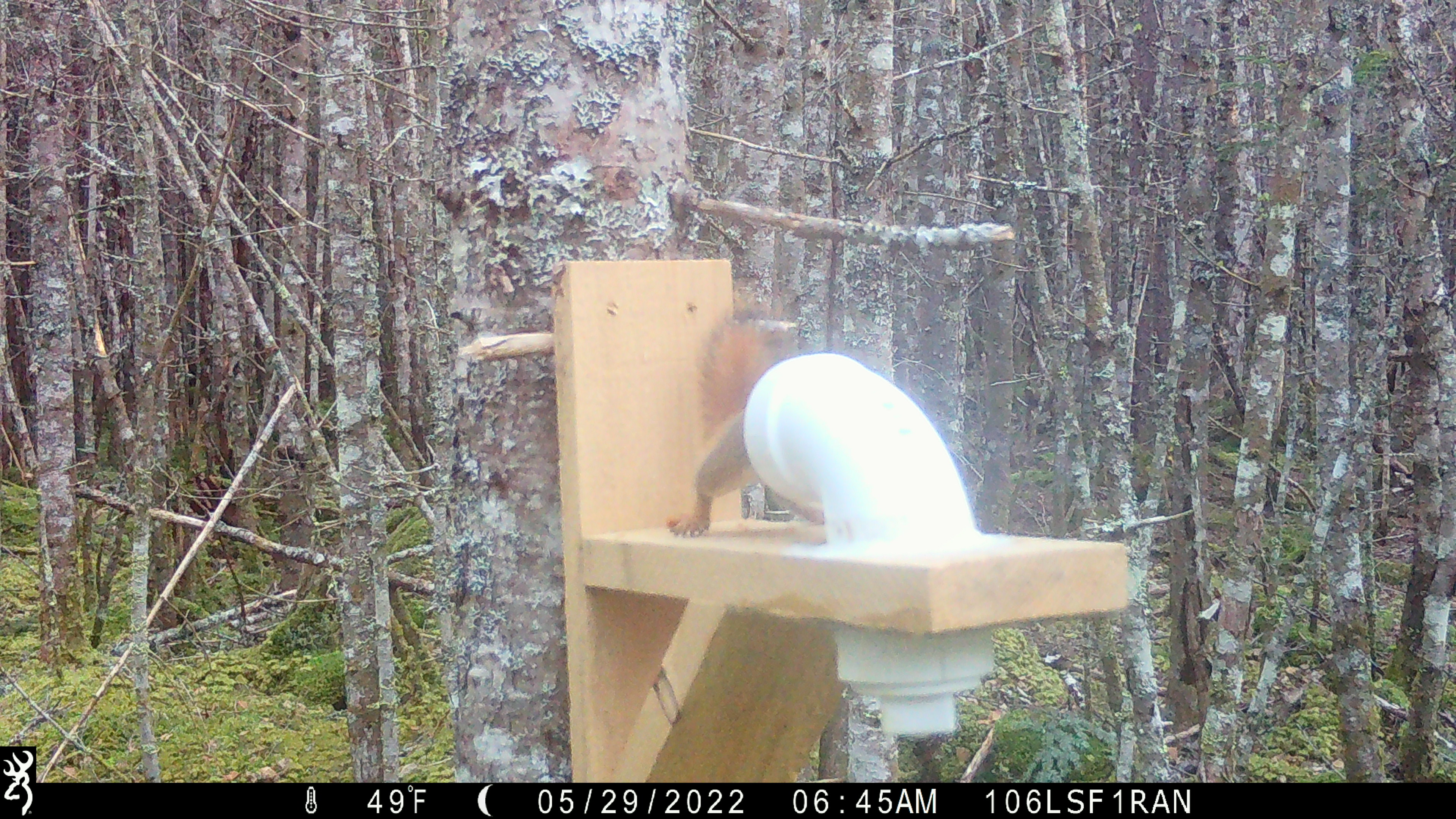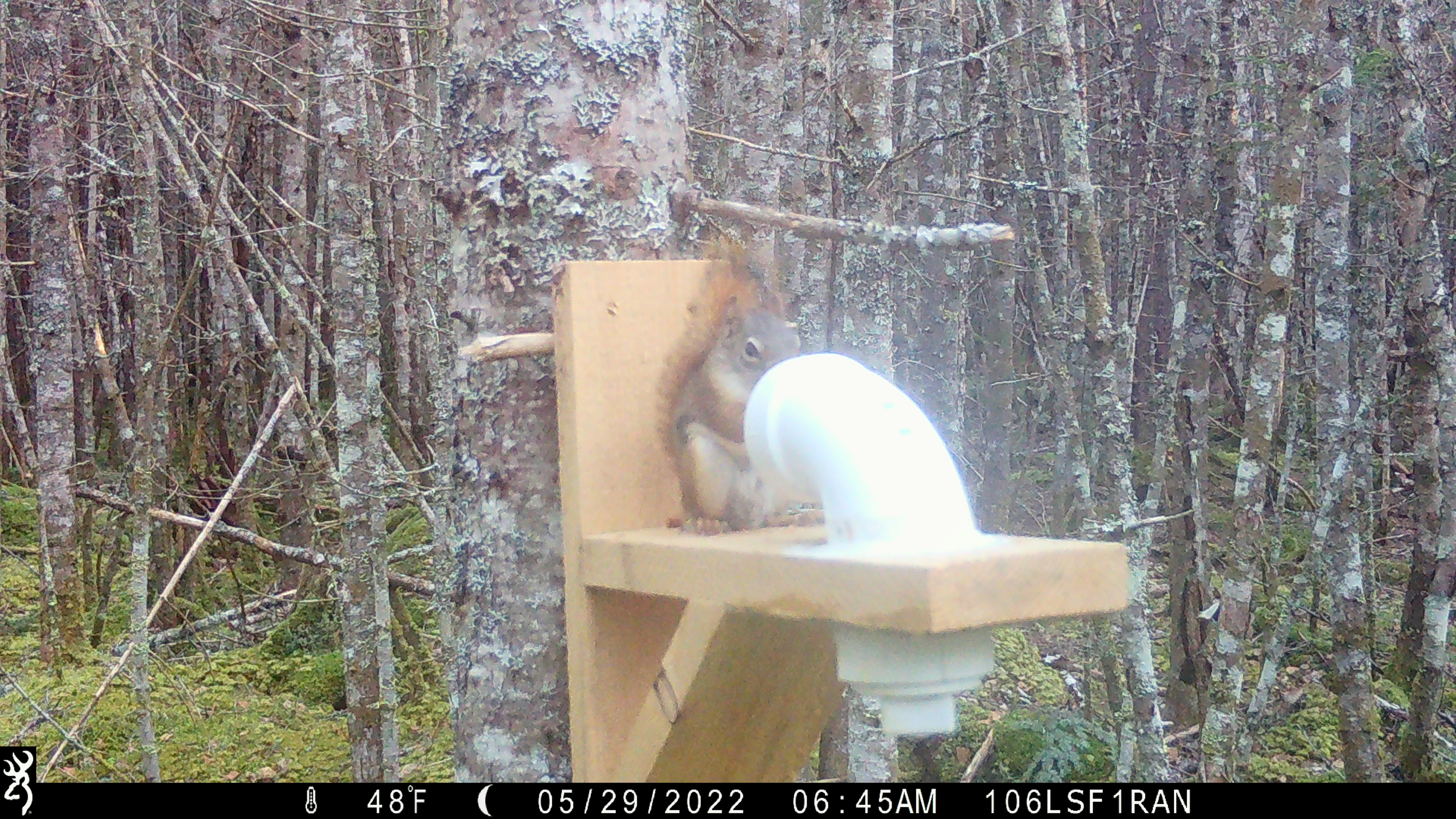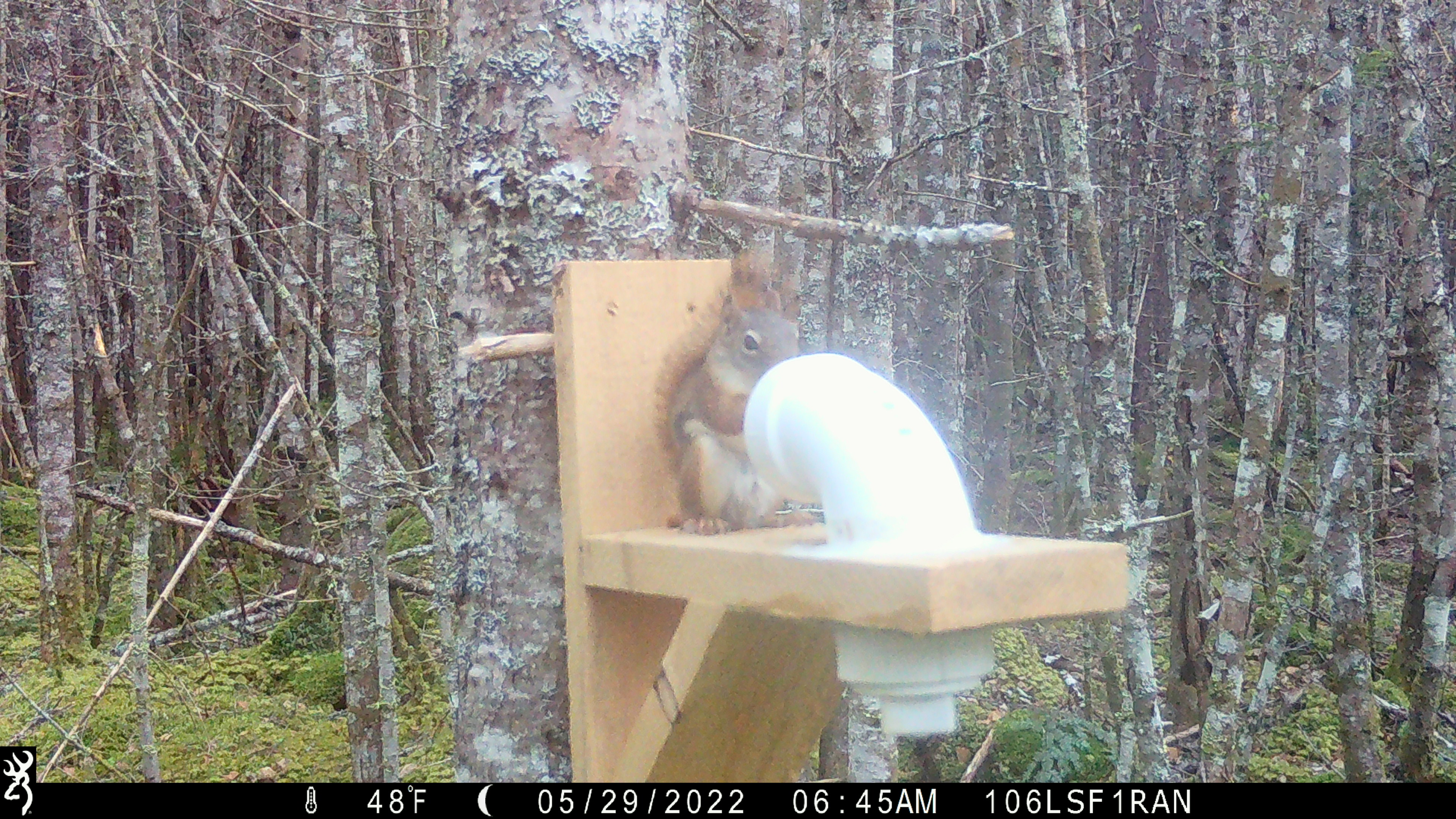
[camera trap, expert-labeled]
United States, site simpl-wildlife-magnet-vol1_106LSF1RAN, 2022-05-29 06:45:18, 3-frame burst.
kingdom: Animalia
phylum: Chordata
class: Mammalia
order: Rodentia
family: Sciuridae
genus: Tamiasciurus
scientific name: Tamiasciurus hudsonicus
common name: red squirrel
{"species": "red squirrel (Tamiasciurus hudsonicus)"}